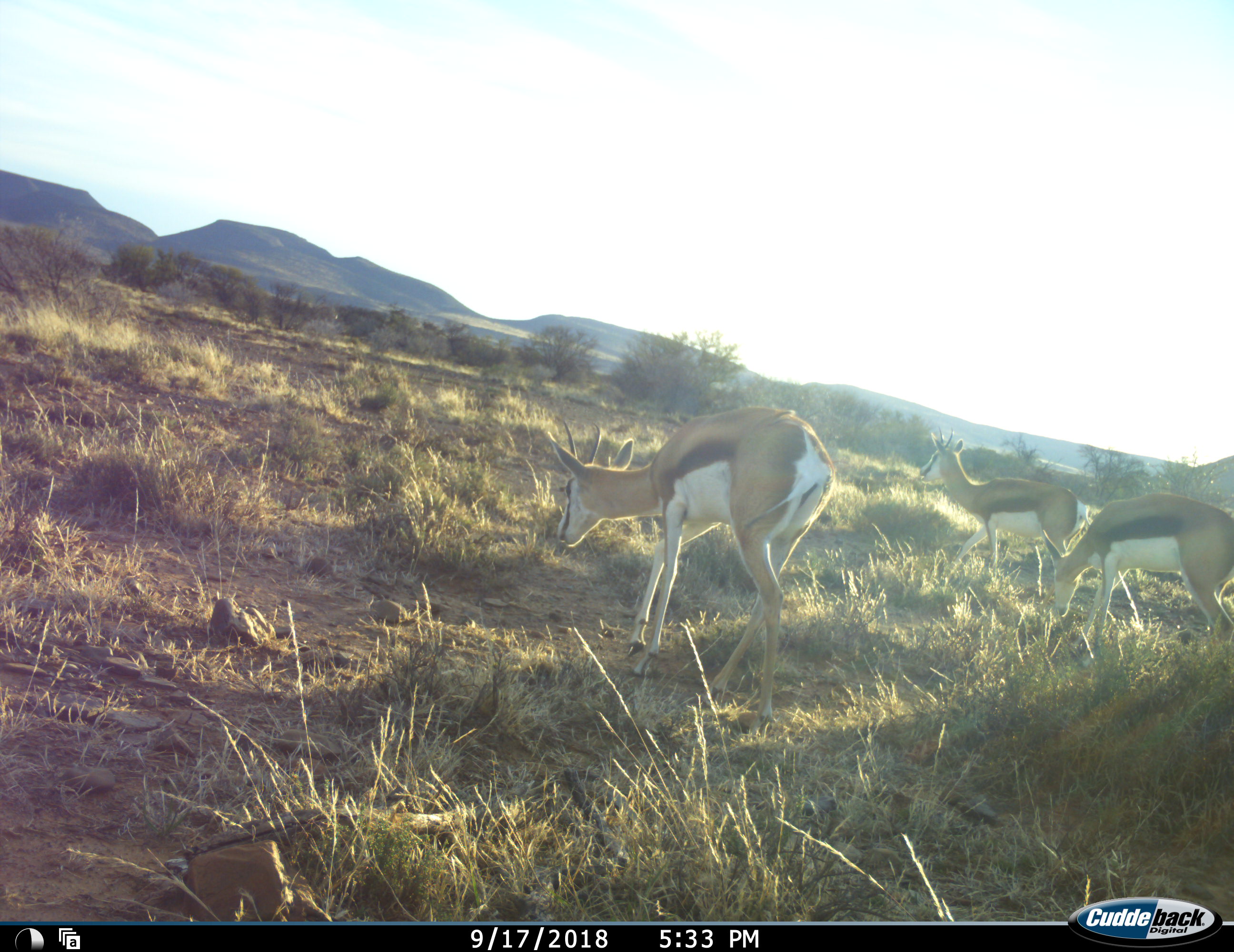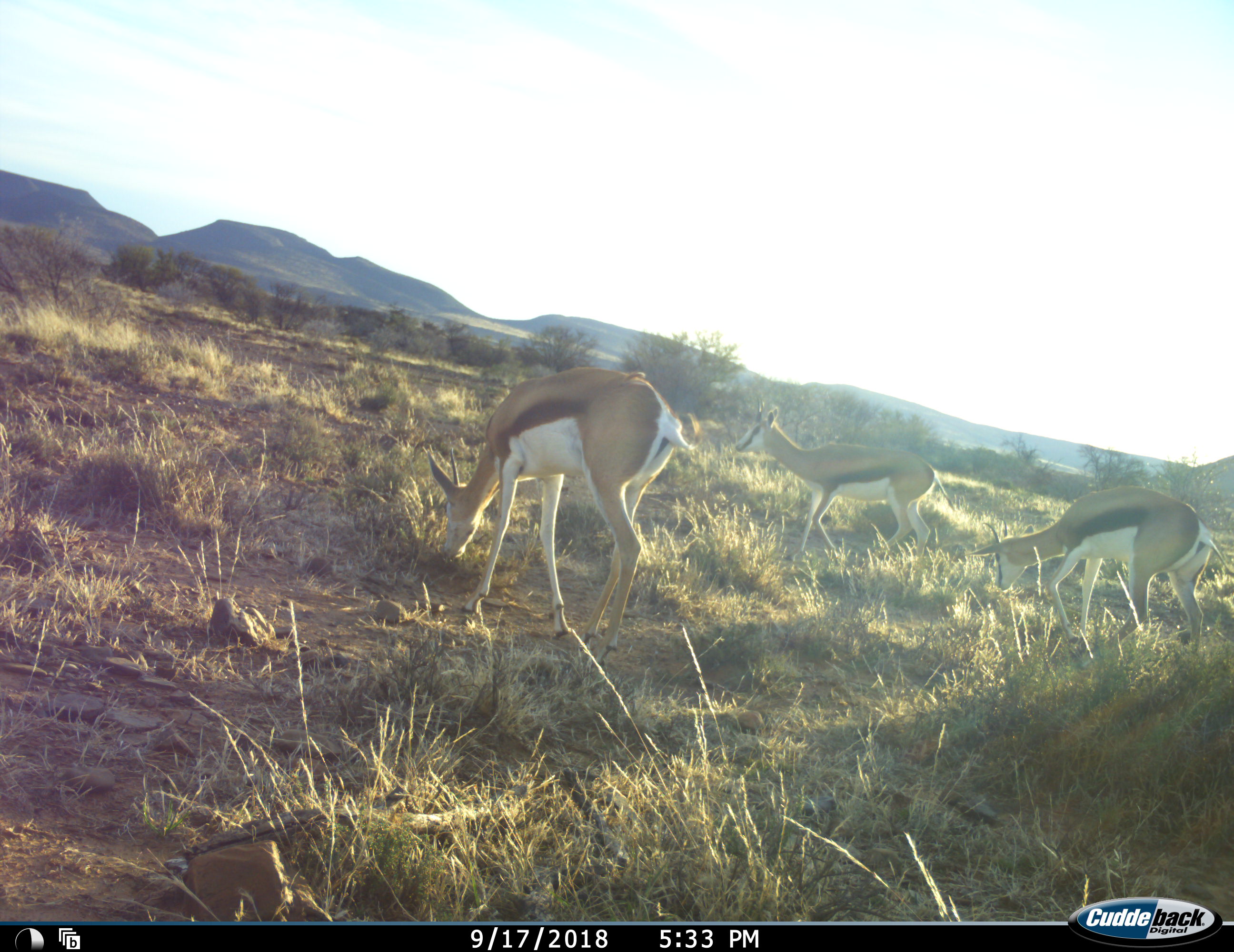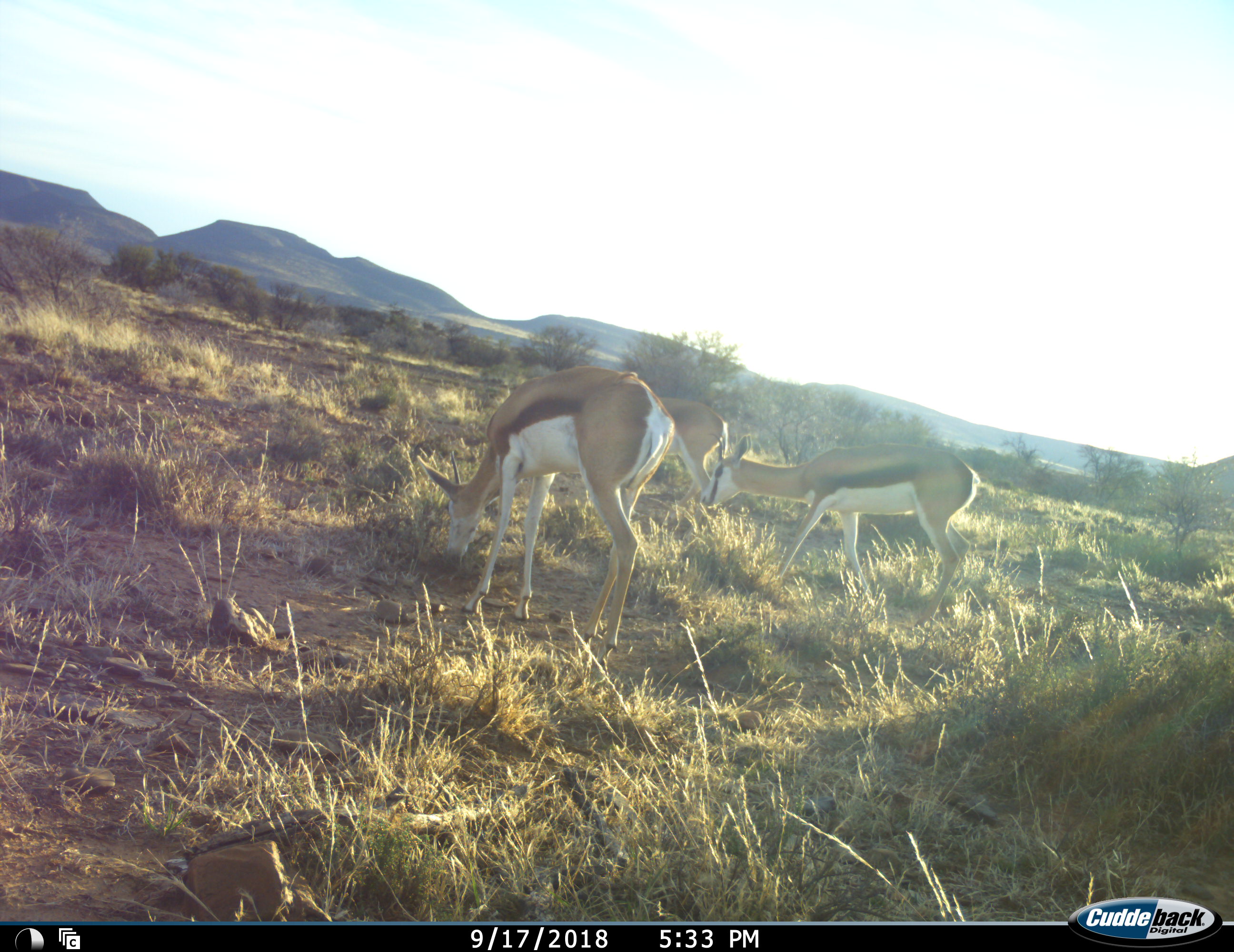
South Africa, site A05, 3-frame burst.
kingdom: Animalia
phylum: Chordata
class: Mammalia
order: Artiodactyla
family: Bovidae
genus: Antidorcas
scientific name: Antidorcas marsupialis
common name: springbok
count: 3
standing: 30%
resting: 0%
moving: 80%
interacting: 0%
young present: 10%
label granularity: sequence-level